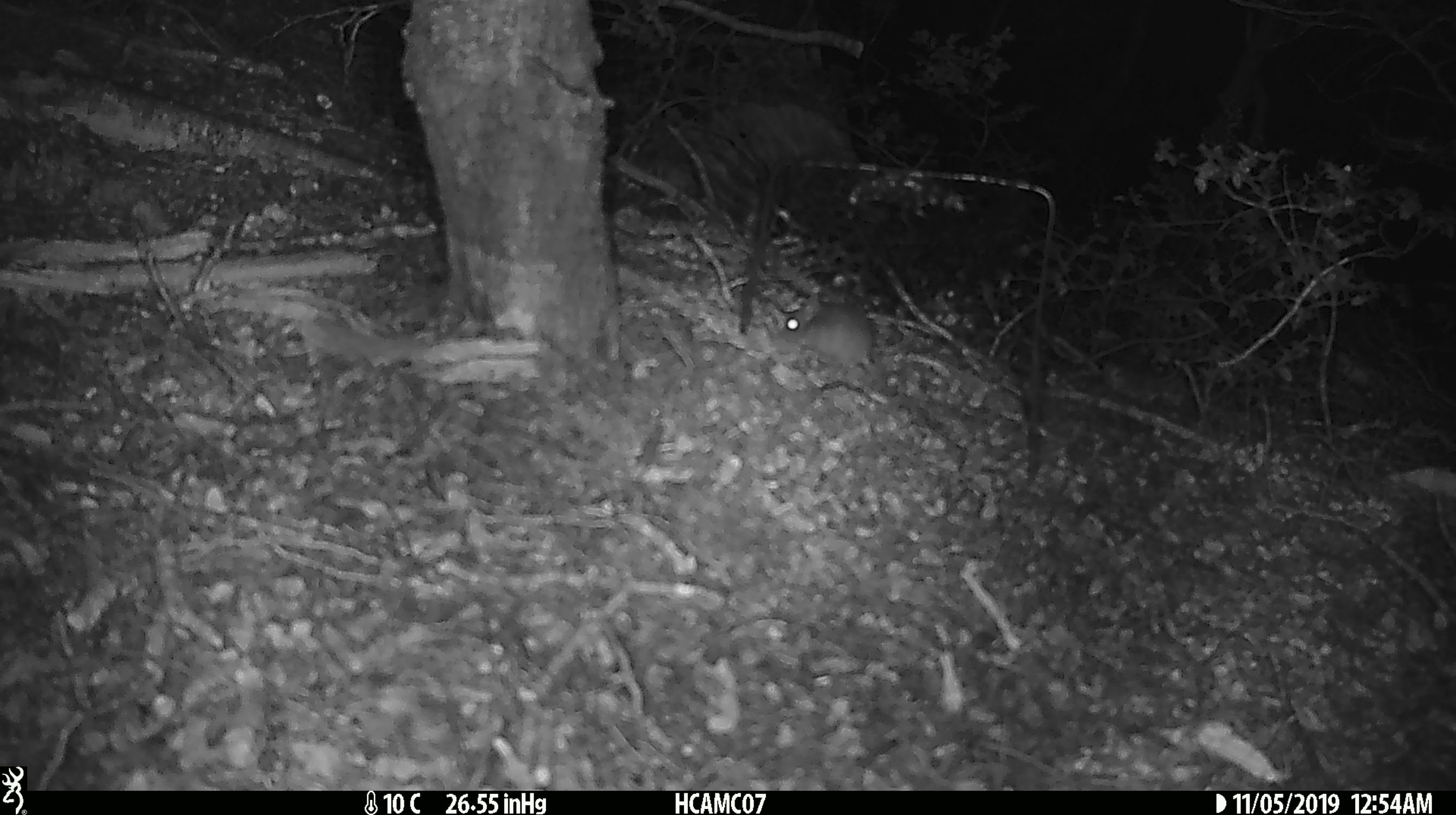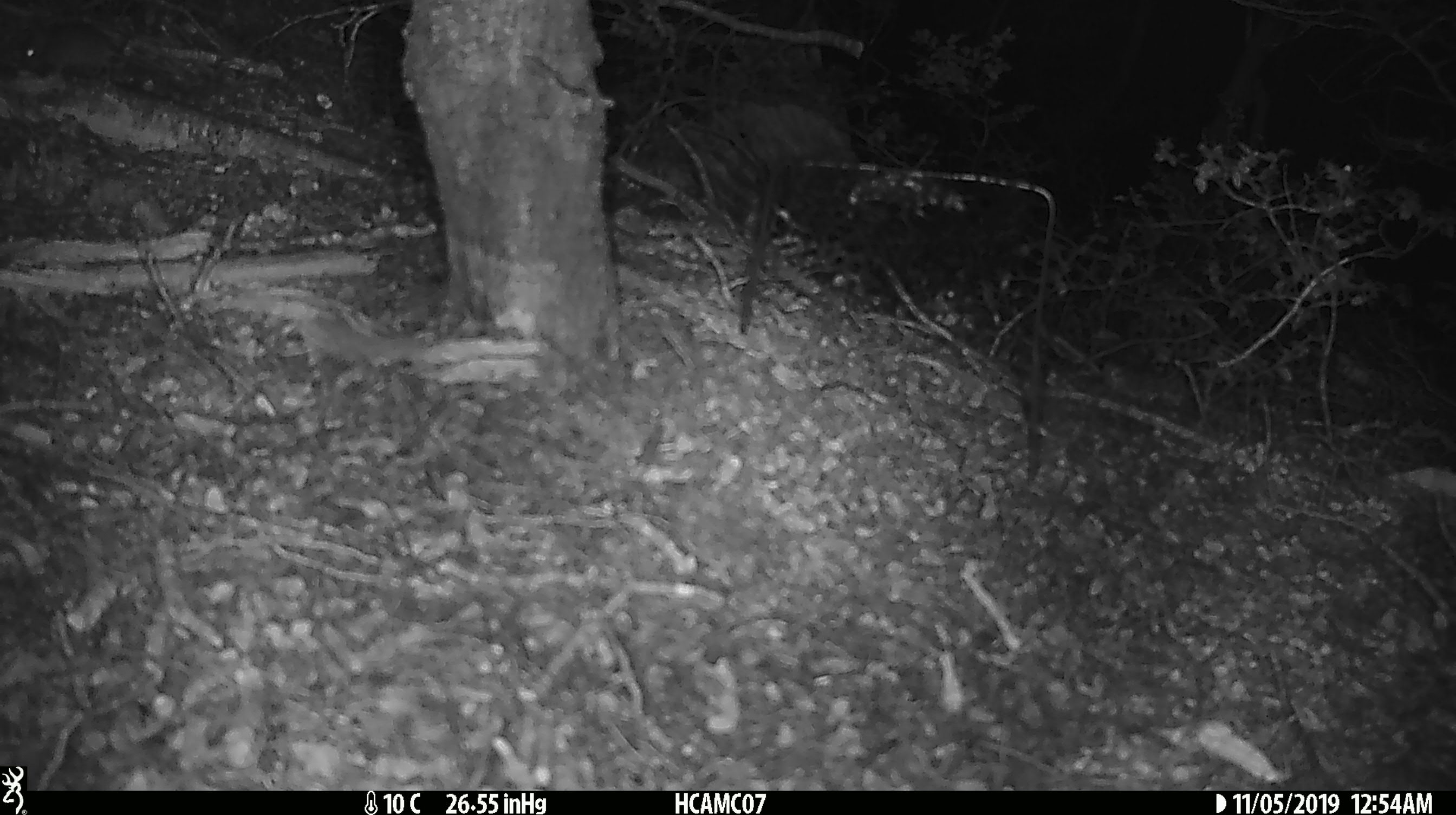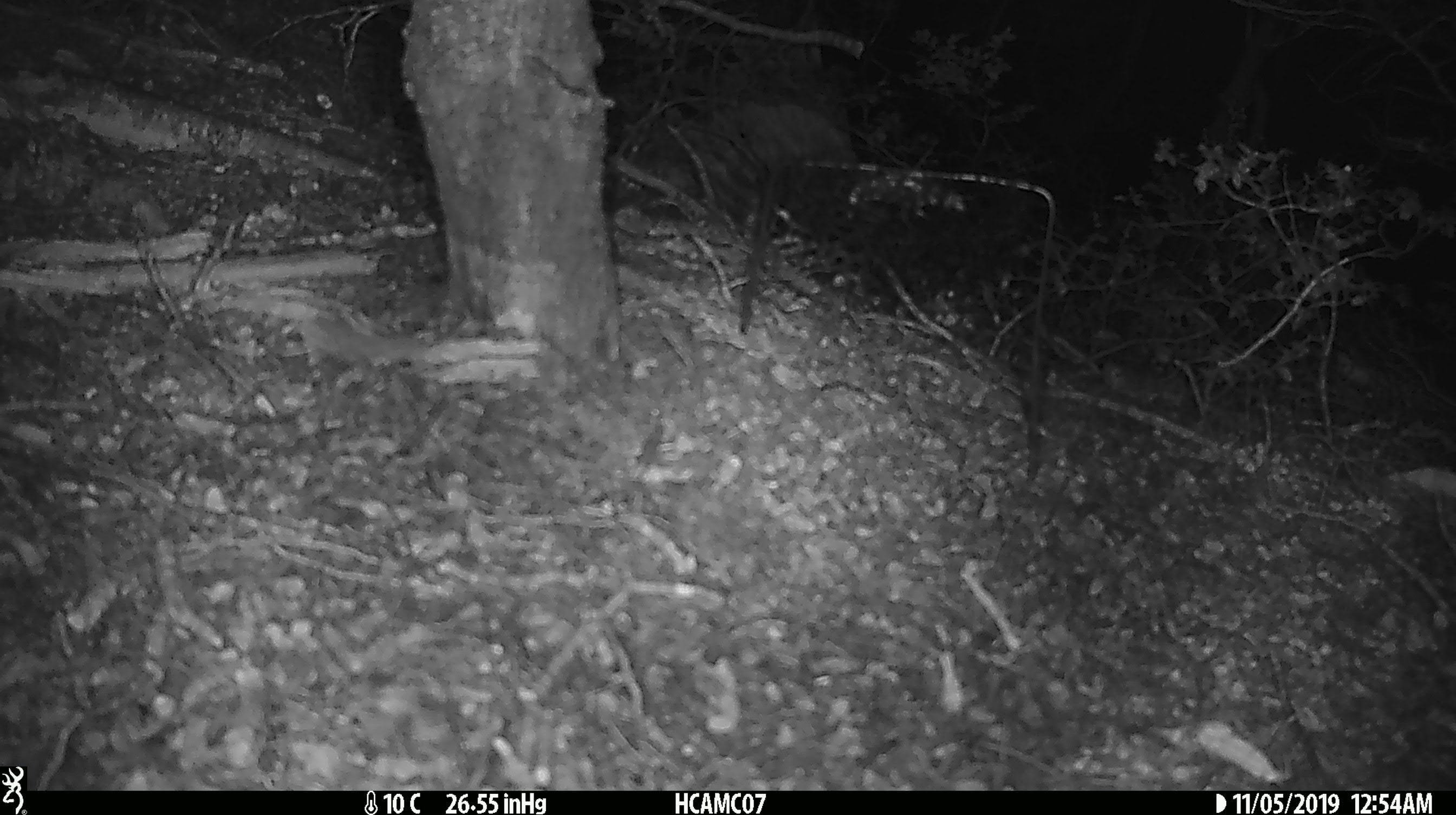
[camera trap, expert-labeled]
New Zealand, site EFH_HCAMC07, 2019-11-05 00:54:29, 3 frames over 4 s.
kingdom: Animalia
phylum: Chordata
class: Mammalia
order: Rodentia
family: Muridae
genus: Mus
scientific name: Mus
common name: mouse